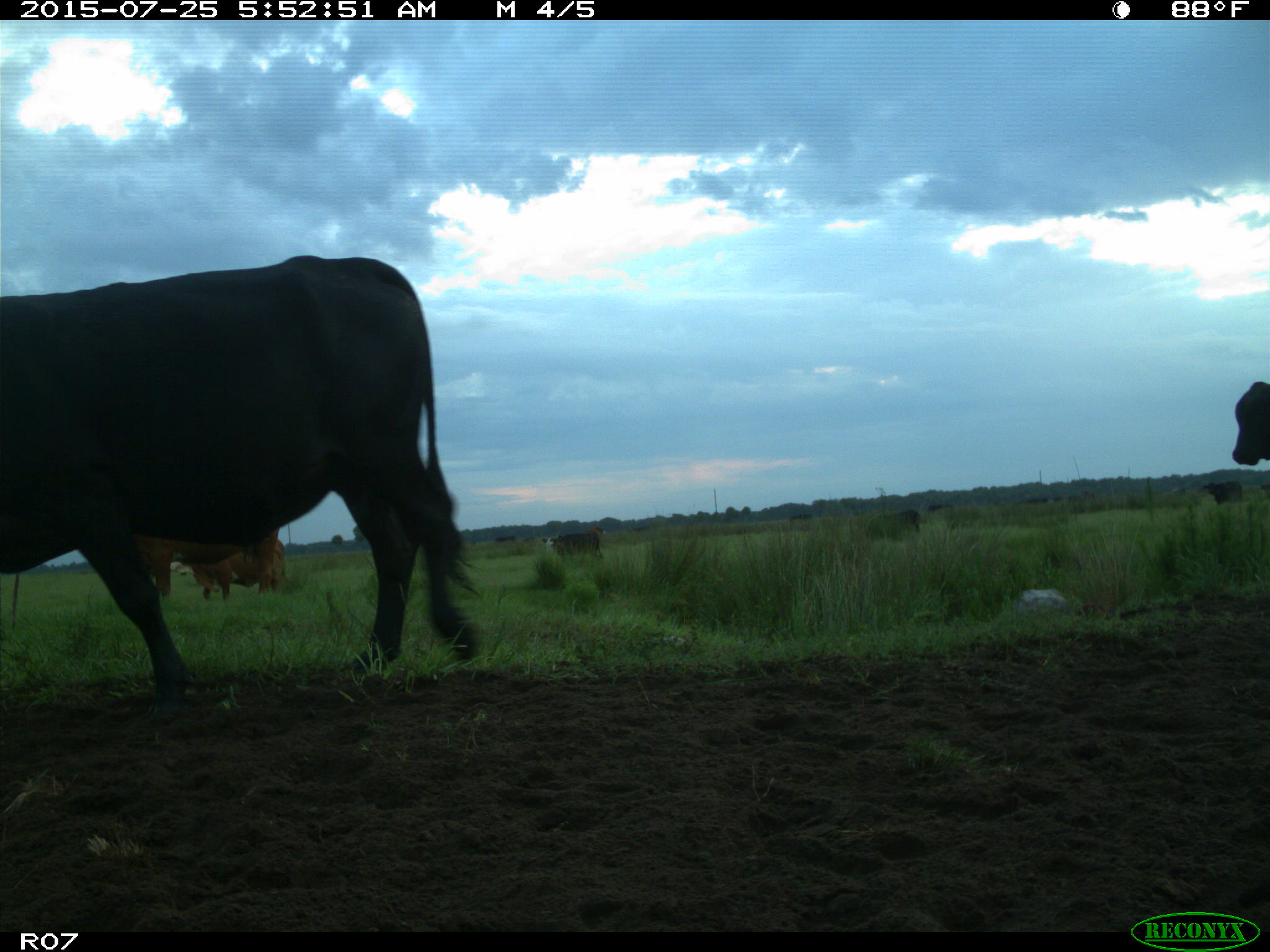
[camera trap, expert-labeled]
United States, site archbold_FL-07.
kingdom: Animalia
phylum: Chordata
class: Mammalia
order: Artiodactyla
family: Bovidae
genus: Bos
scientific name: Bos taurus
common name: domestic cow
Bos taurus (domestic cow).